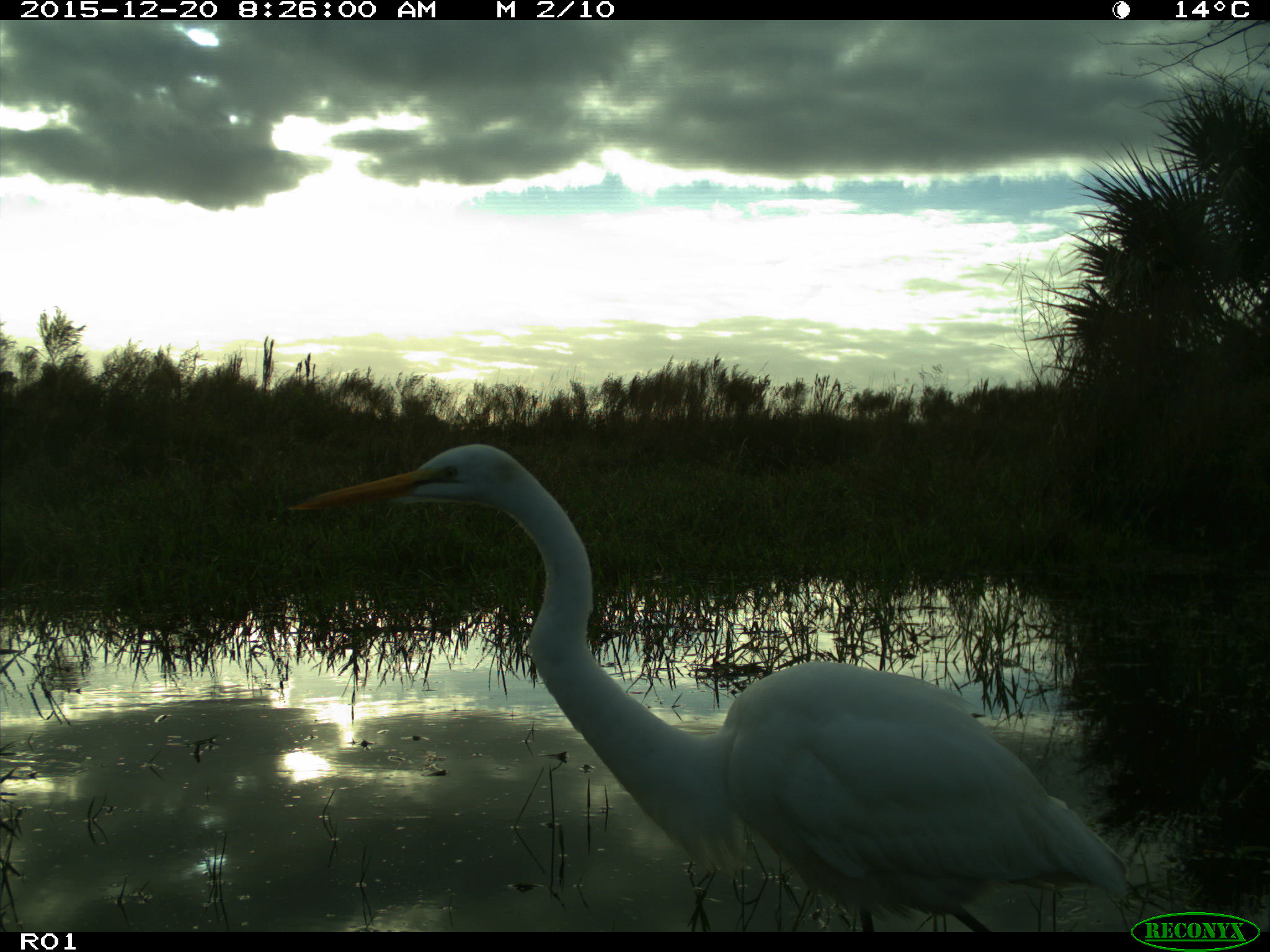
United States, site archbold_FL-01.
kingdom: Animalia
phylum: Chordata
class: Aves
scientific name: Aves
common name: birds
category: unidentified bird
Unidentified bird (birds) (Aves).